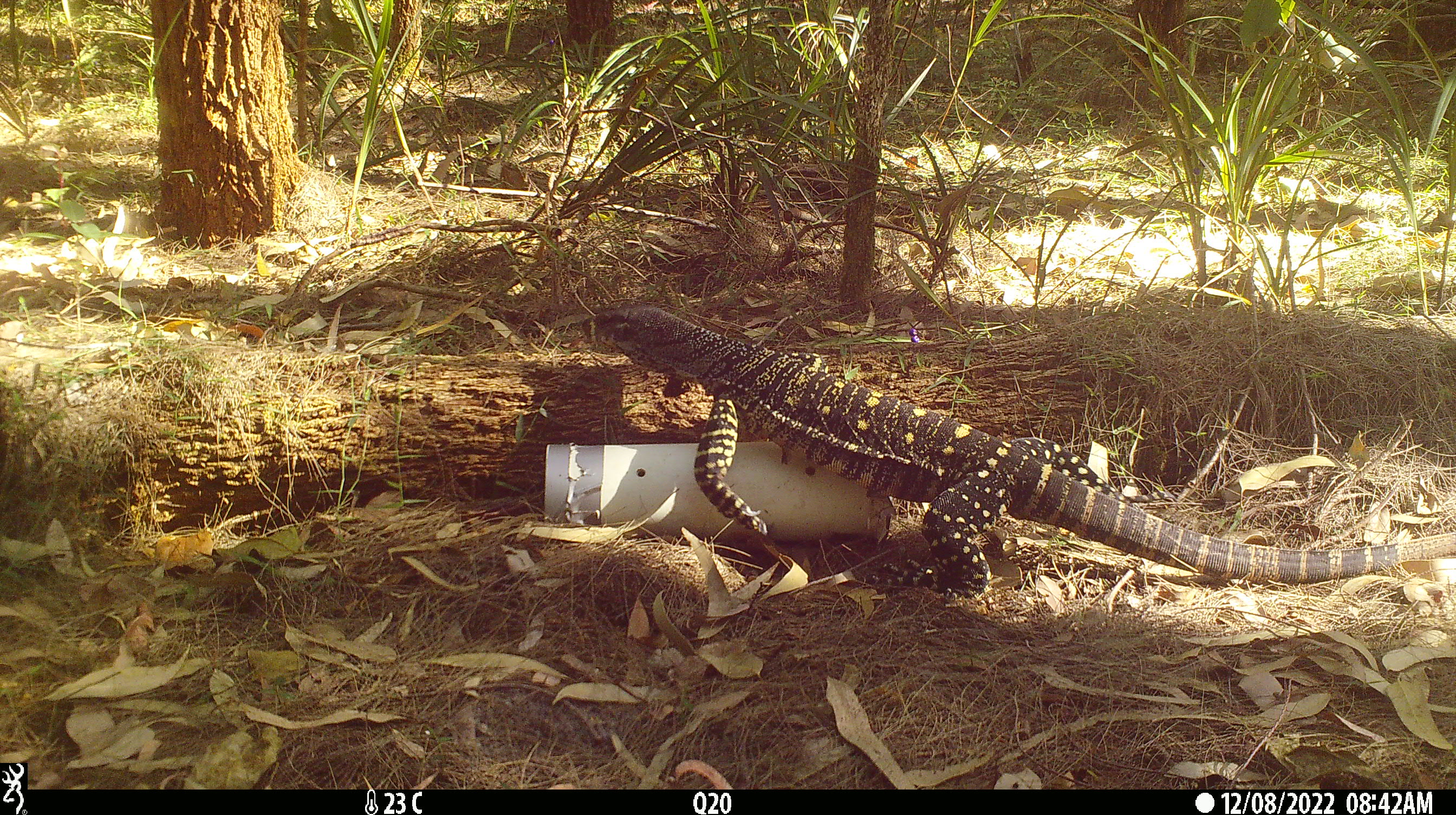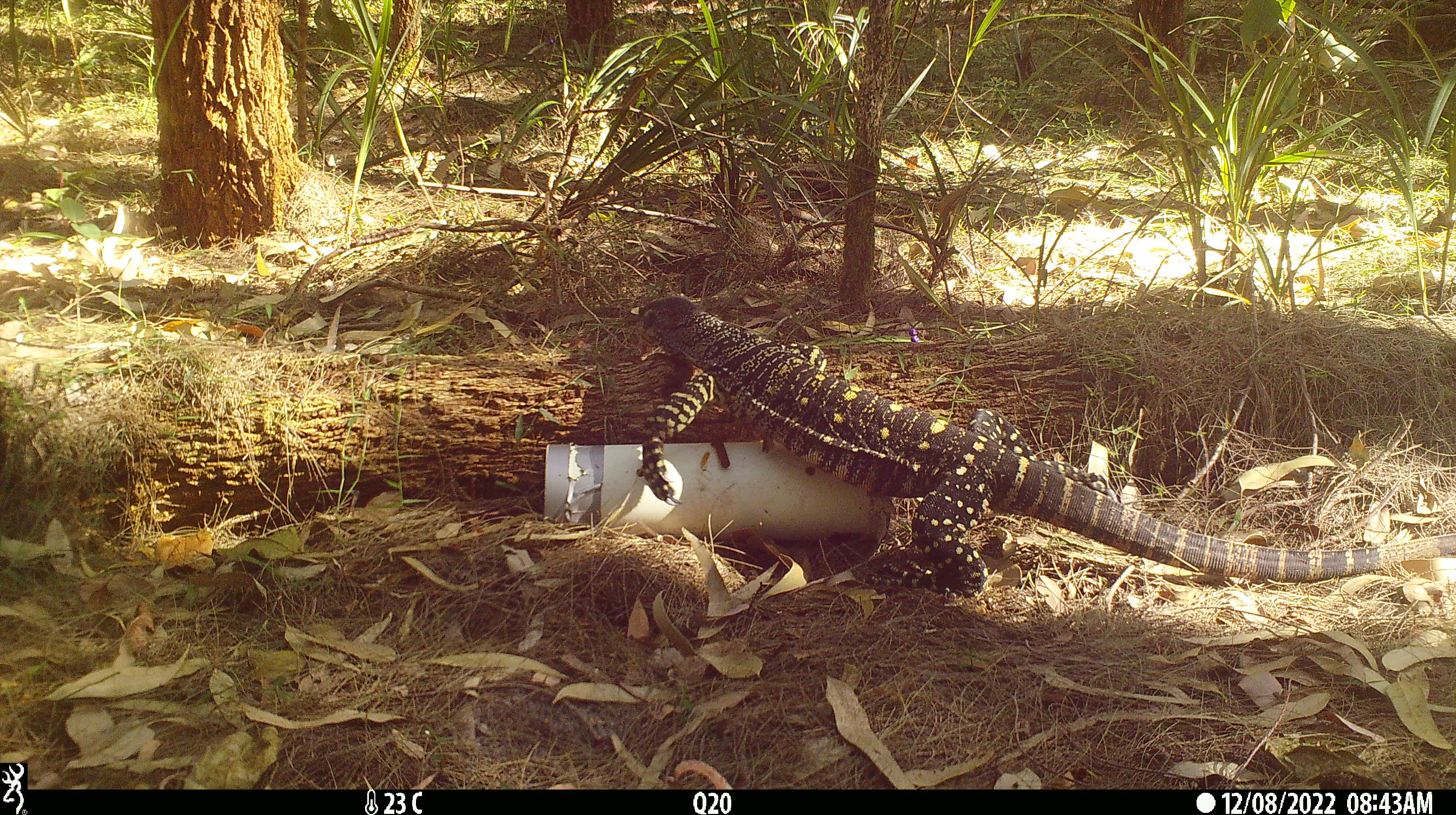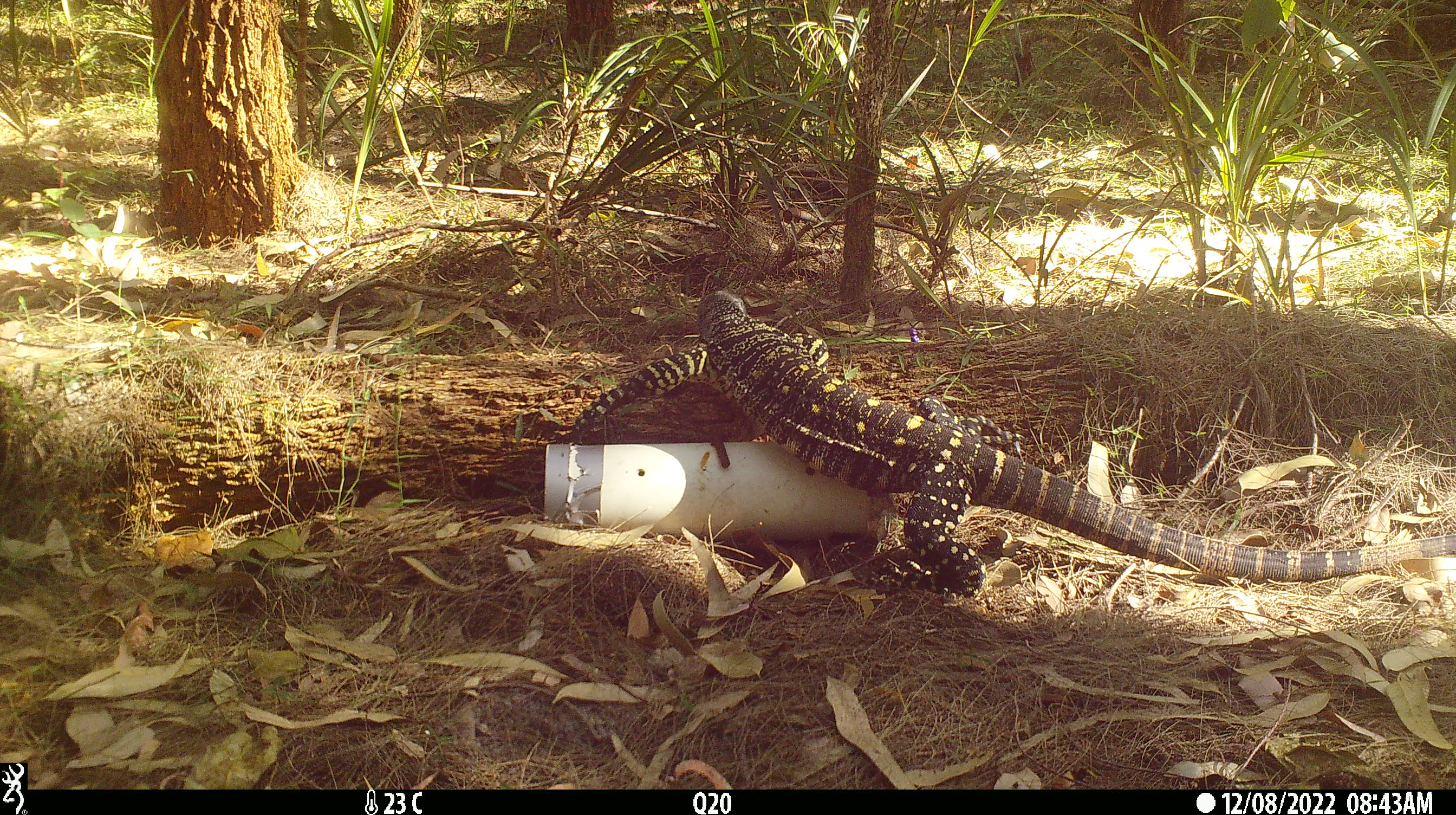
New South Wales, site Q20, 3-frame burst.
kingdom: Animalia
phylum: Chordata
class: Reptilia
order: Squamata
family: Varanidae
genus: Varanus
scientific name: Varanus varius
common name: lace monitor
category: goanna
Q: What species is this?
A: Goanna (lace monitor) (Varanus varius).